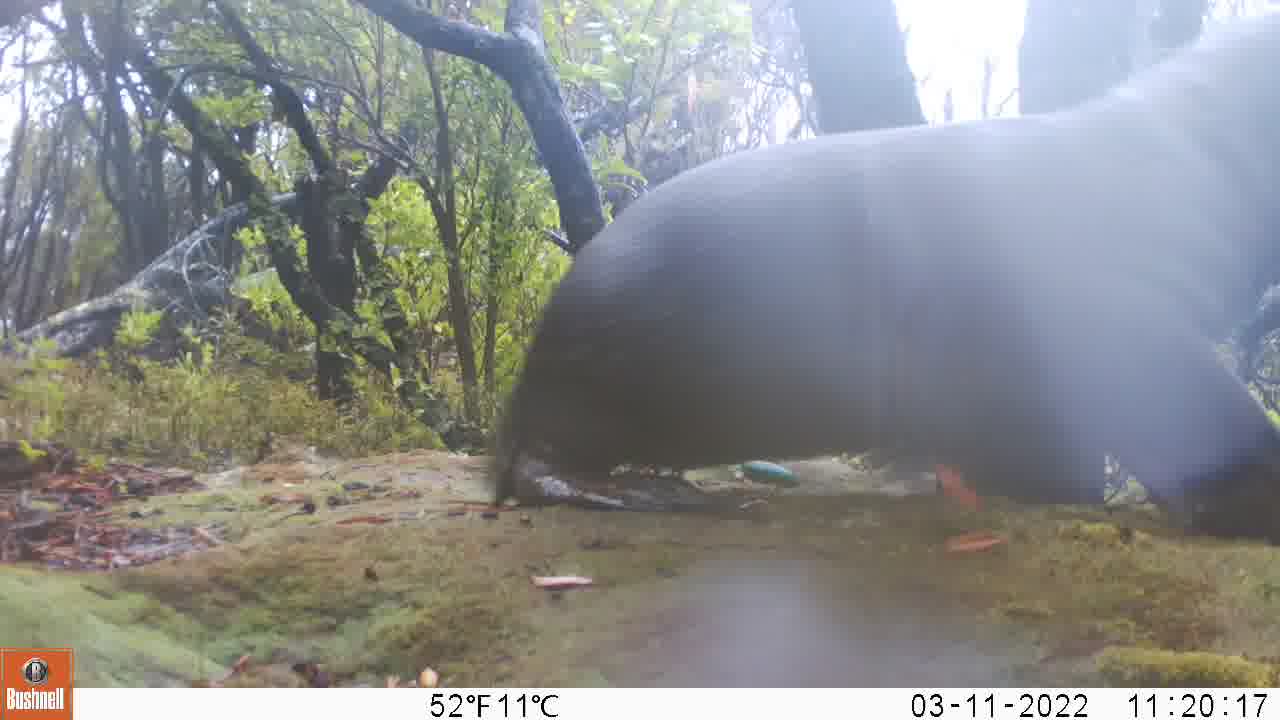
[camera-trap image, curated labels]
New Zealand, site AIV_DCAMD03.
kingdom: Animalia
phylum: Chordata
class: Mammalia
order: Carnivora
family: Otariidae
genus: Phocarctos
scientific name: Phocarctos hookeri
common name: new zealand sea lion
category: sealion